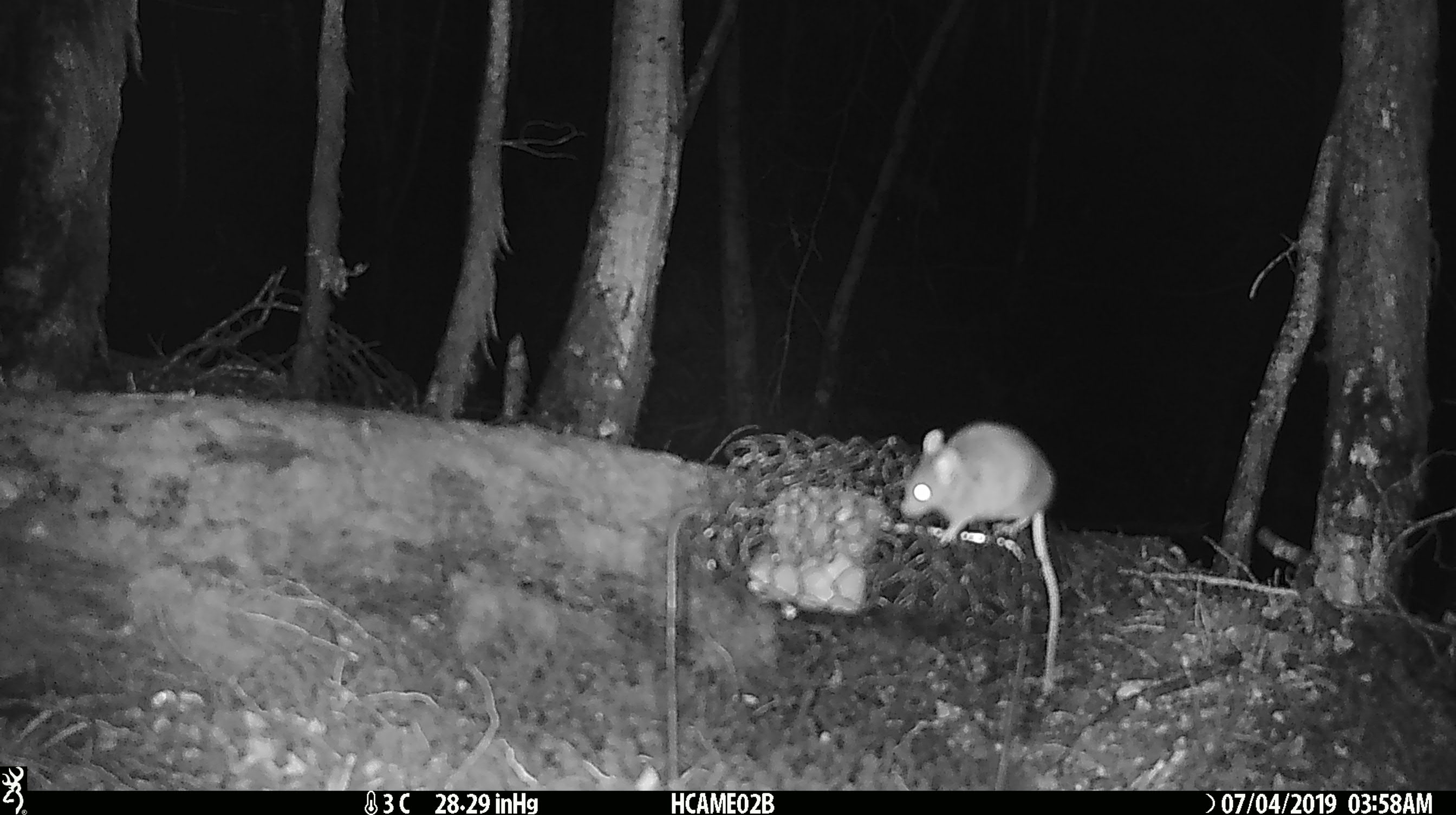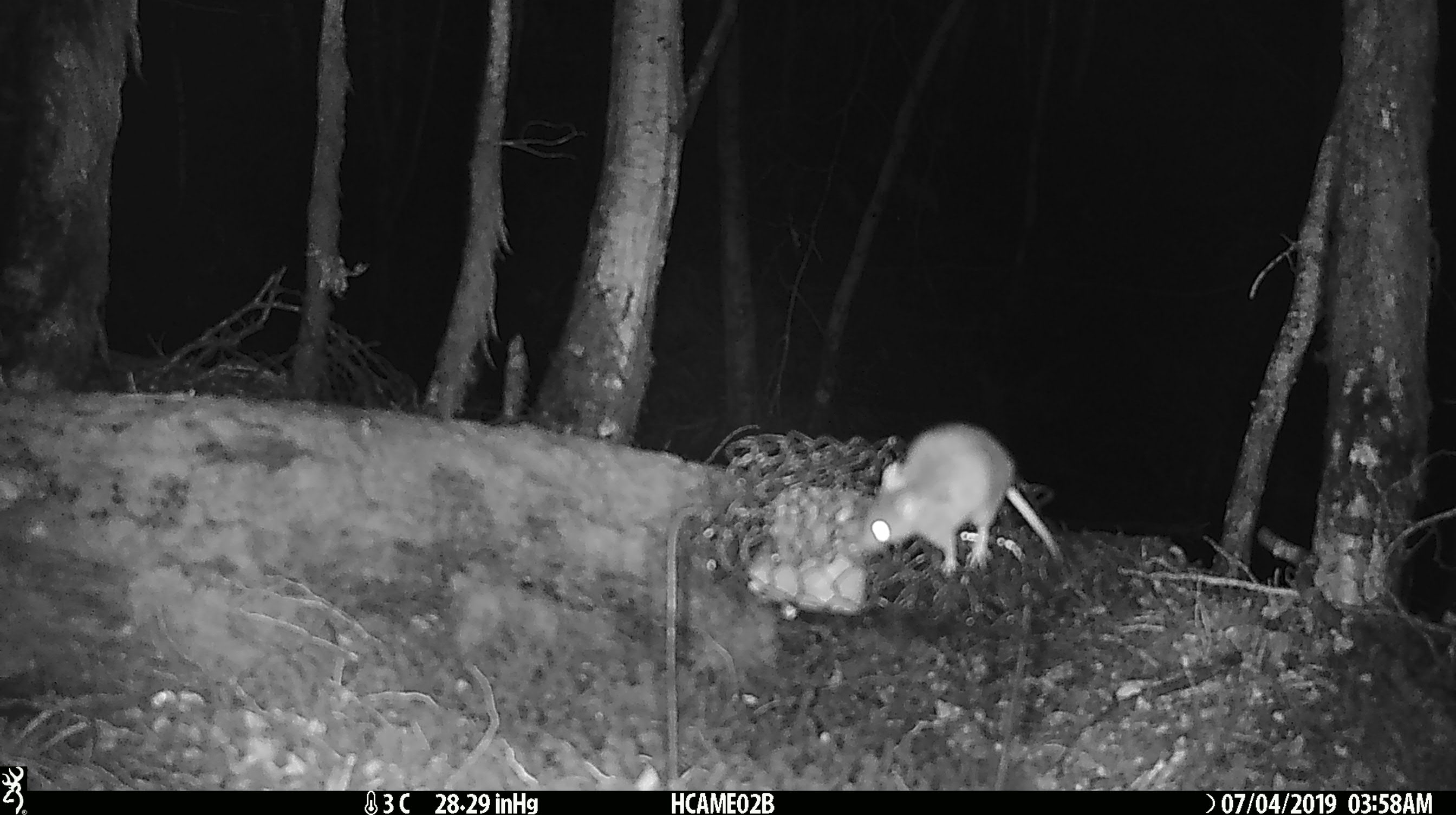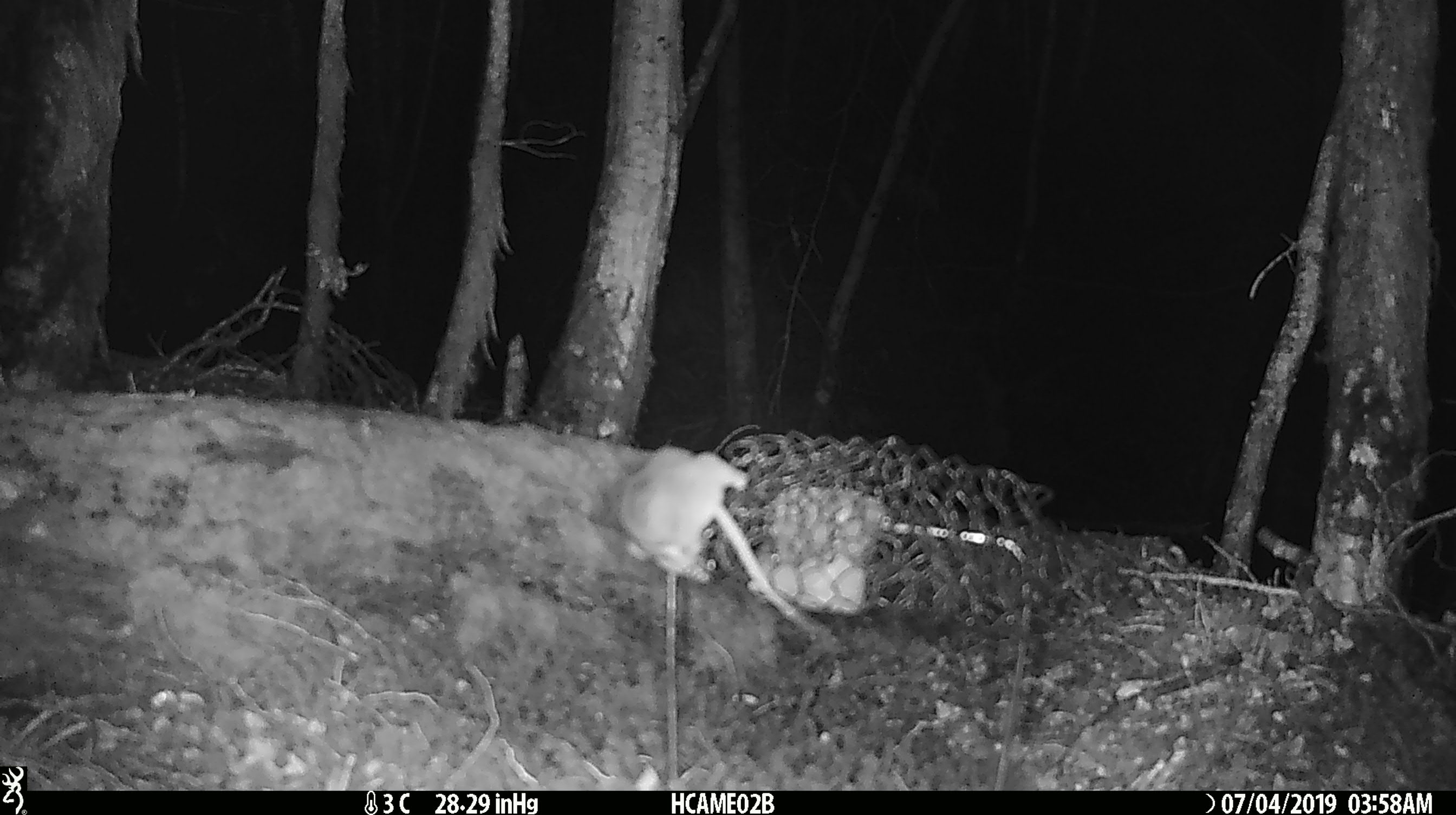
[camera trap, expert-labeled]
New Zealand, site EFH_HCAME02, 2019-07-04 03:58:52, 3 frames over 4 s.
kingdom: Animalia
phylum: Chordata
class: Mammalia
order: Rodentia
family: Muridae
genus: Mus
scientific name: Mus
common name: mouse